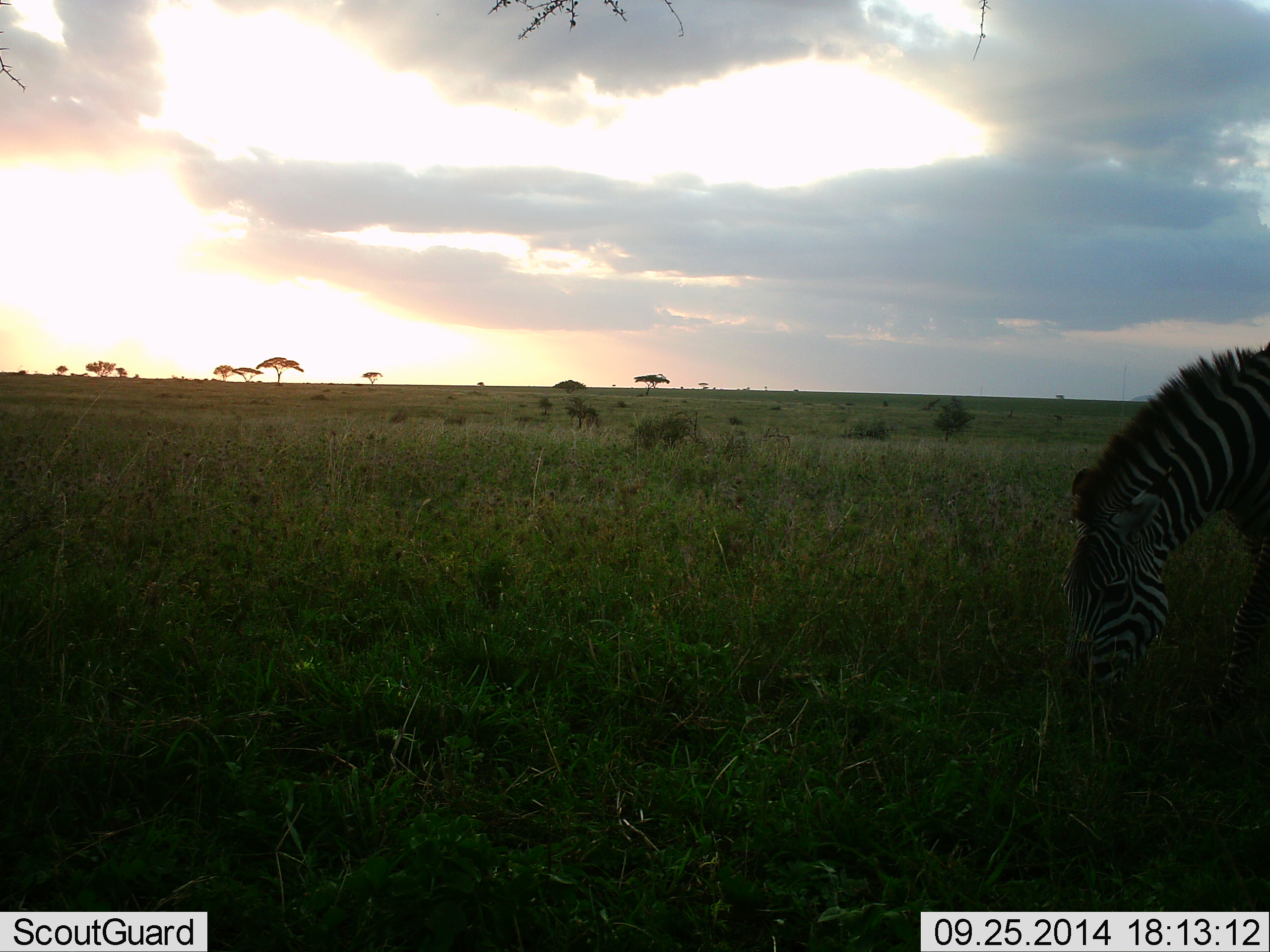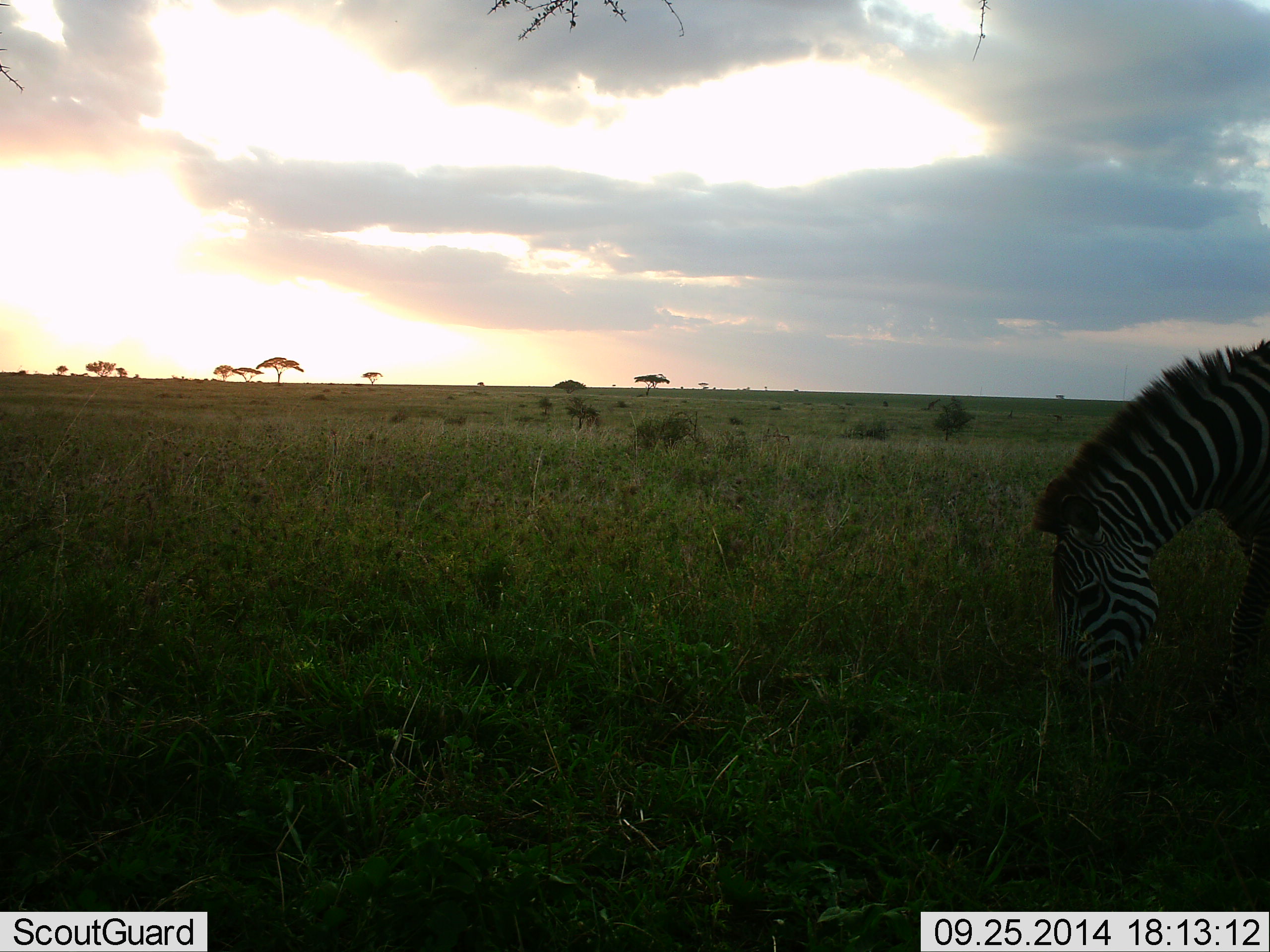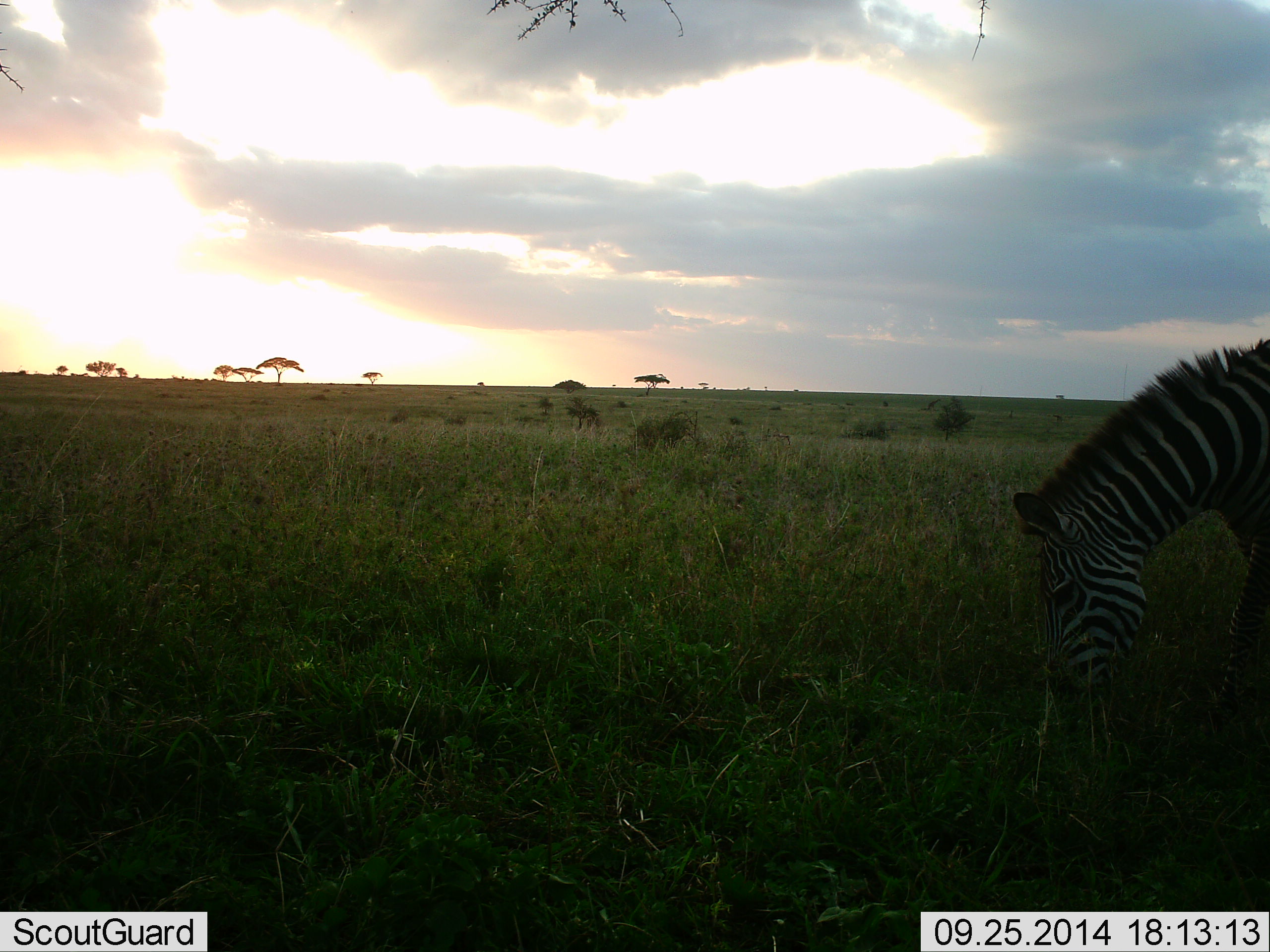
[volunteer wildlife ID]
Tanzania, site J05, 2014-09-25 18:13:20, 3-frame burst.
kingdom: Animalia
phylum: Chordata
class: Mammalia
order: Perissodactyla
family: Equidae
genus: Equus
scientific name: Equus quagga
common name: plains zebra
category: zebra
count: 1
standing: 30%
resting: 0%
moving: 0%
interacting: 0%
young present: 0%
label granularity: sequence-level